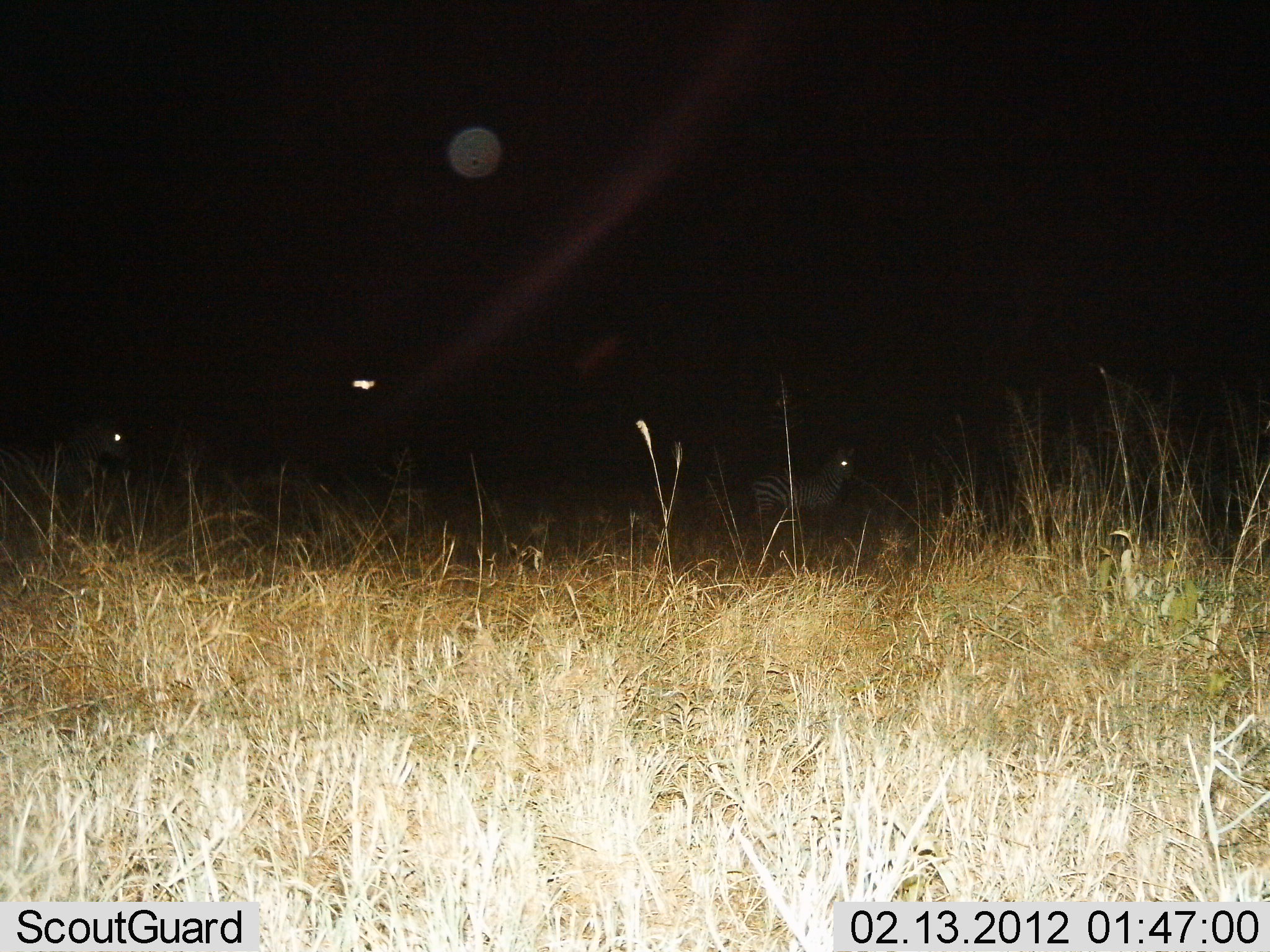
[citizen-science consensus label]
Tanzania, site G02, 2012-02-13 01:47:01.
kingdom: Animalia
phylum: Chordata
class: Mammalia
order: Perissodactyla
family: Equidae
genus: Equus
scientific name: Equus quagga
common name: plains zebra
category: zebra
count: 2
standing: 88%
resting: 6%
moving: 12%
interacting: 0%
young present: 0%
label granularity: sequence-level